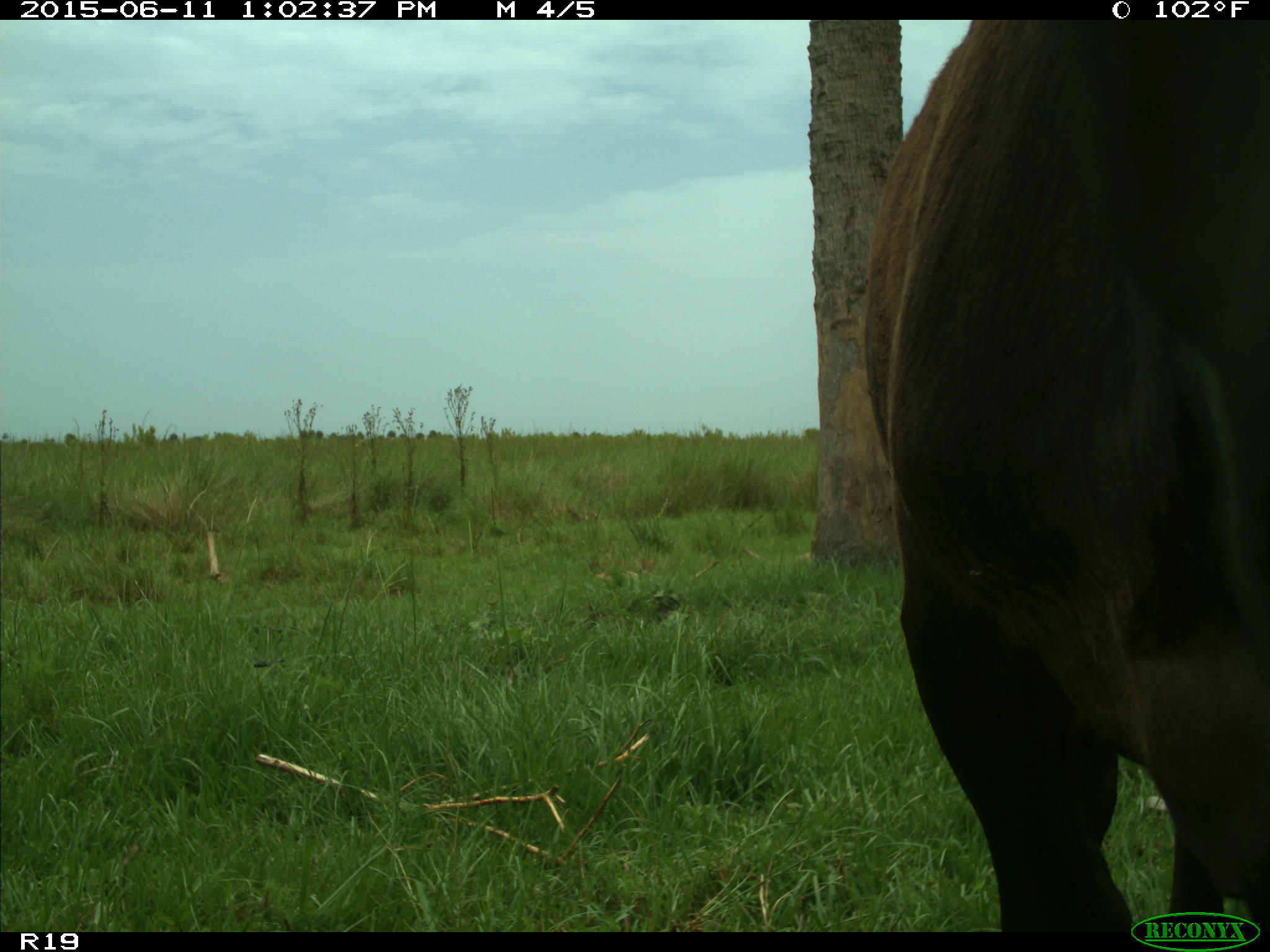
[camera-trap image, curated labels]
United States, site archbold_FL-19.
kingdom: Animalia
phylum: Chordata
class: Mammalia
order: Artiodactyla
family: Bovidae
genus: Bos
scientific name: Bos taurus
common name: domestic cow